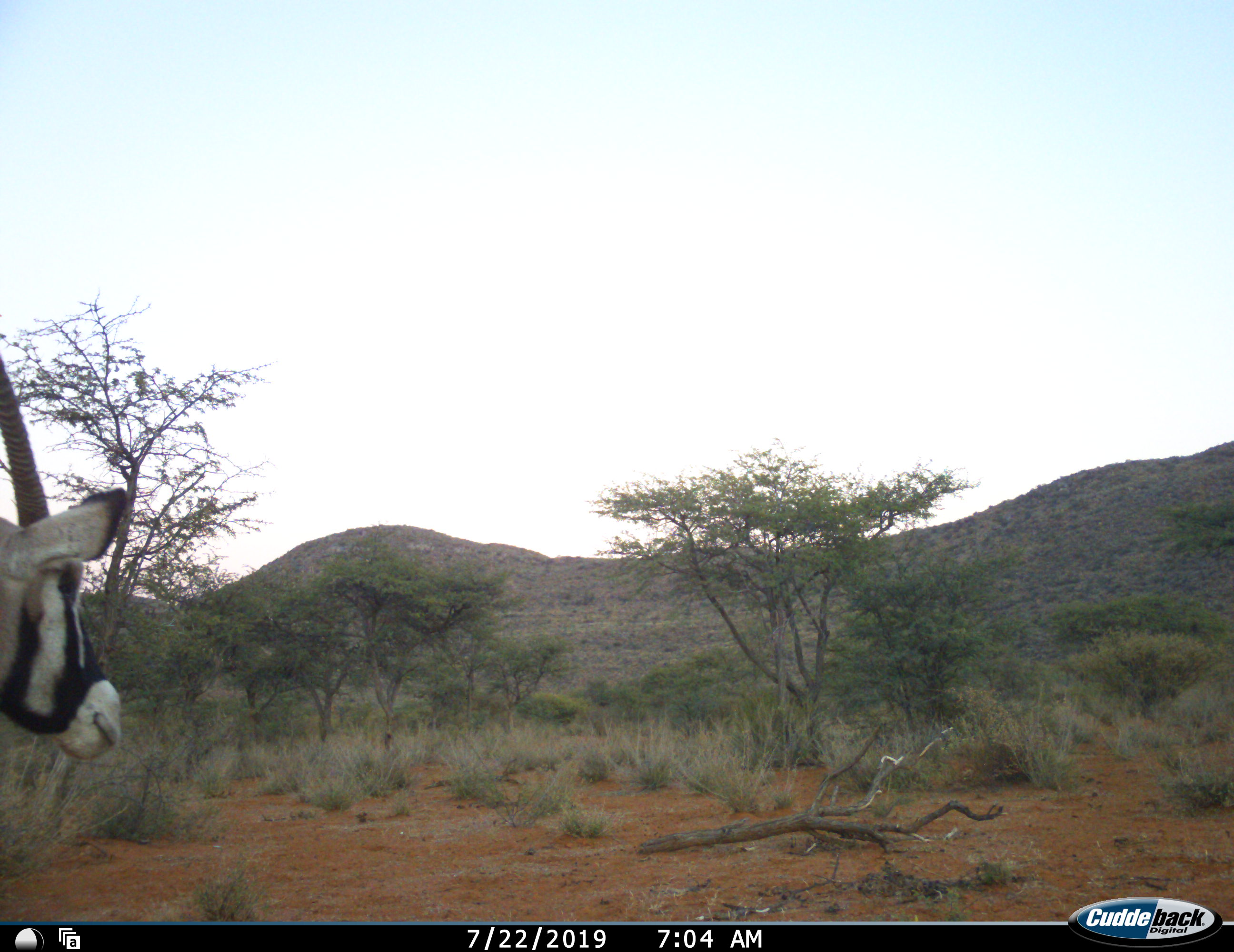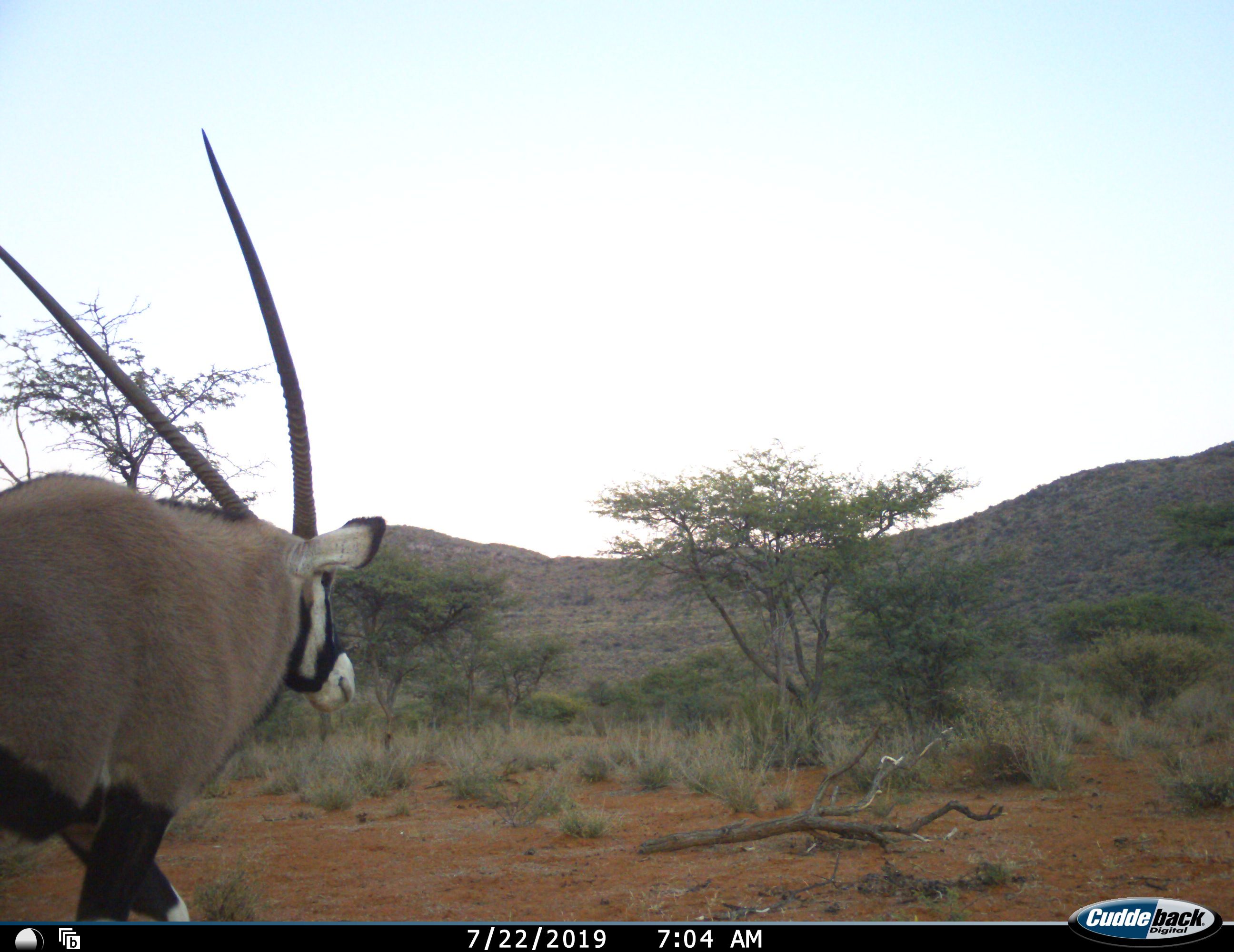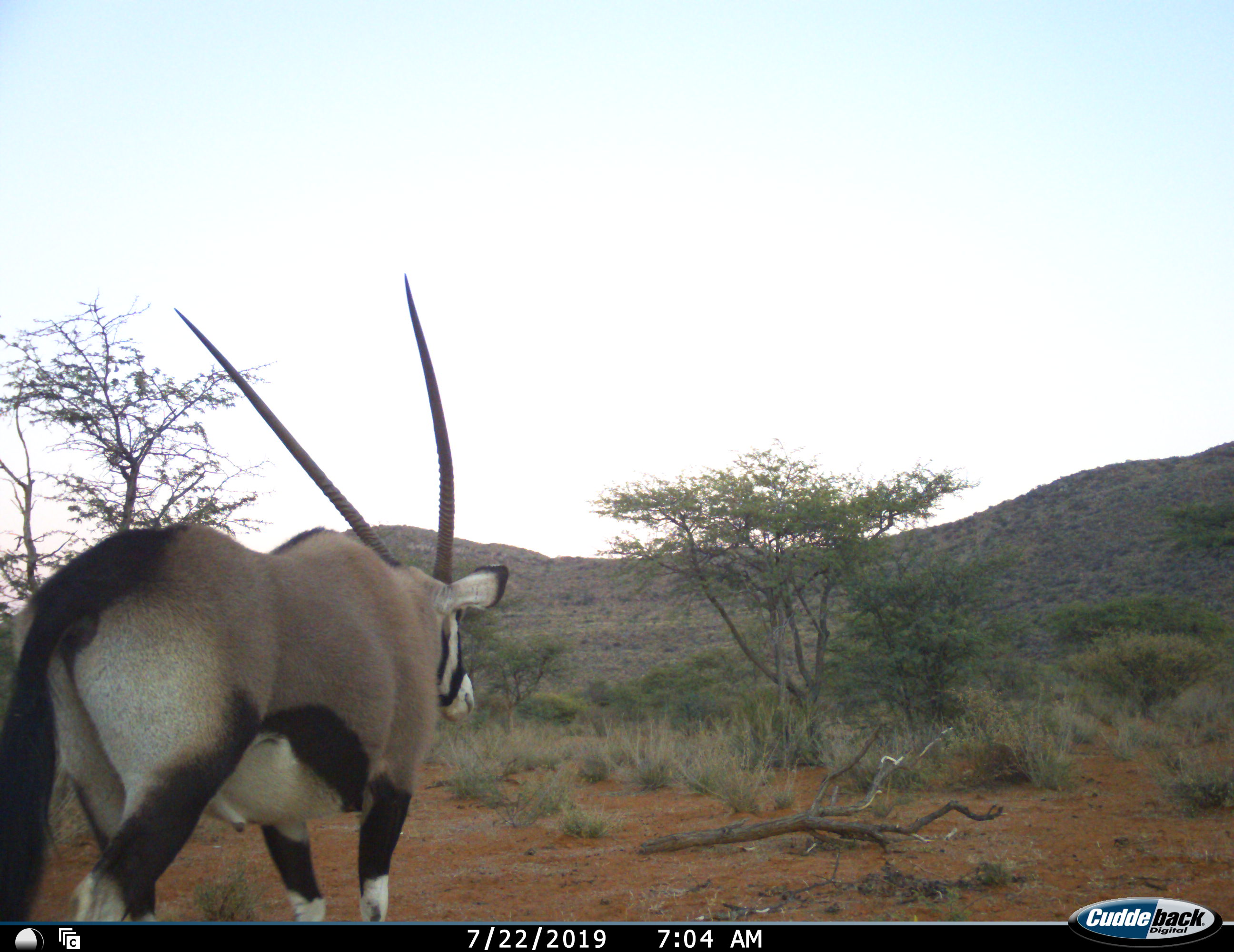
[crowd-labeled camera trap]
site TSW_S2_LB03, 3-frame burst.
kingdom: Animalia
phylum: Chordata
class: Mammalia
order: Artiodactyla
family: Bovidae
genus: Oryx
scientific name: Oryx gazella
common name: gemsbok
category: oryx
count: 1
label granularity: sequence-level